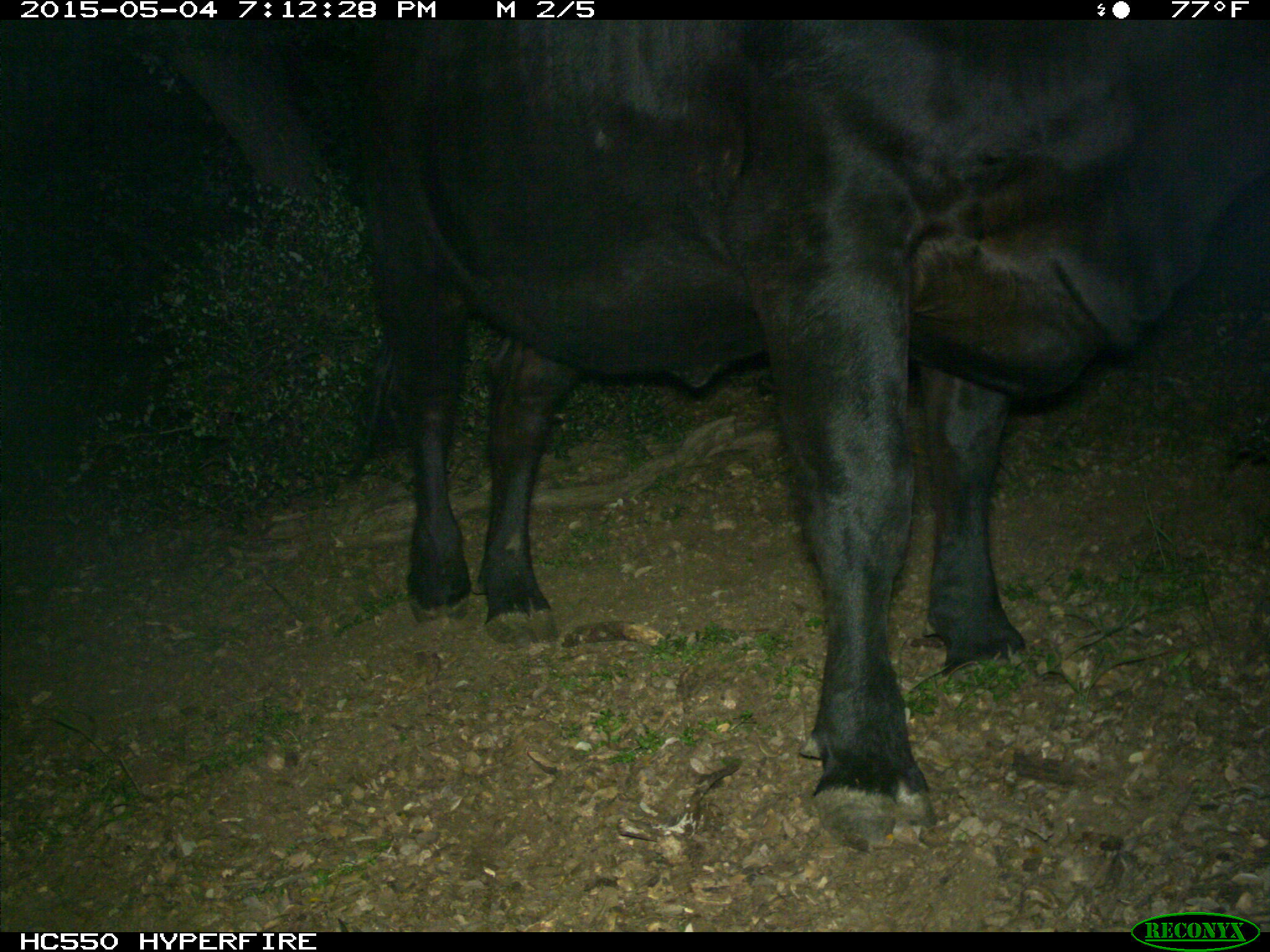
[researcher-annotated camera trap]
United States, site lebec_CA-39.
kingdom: Animalia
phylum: Chordata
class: Mammalia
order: Artiodactyla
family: Bovidae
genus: Bos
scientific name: Bos taurus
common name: domestic cow